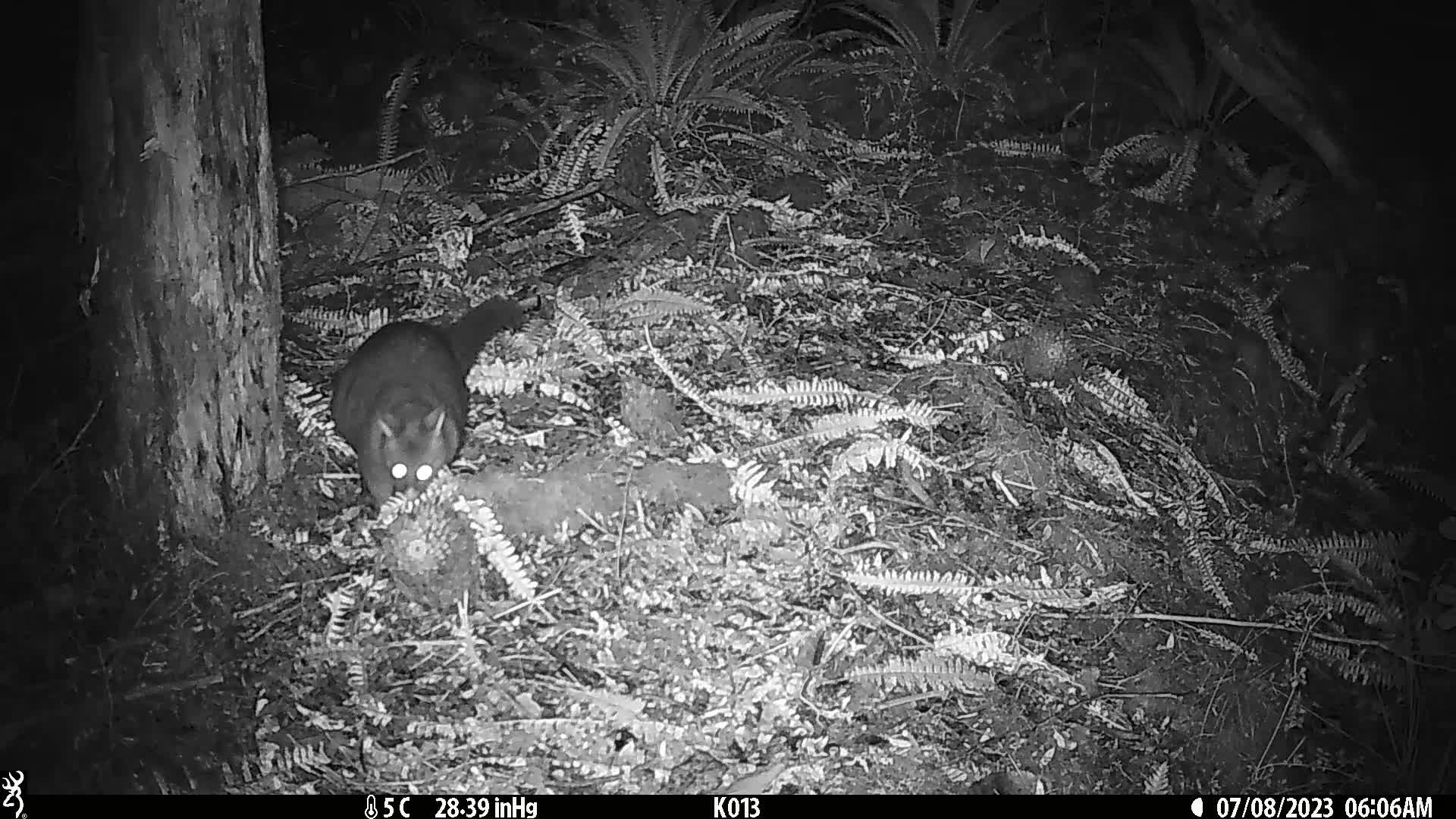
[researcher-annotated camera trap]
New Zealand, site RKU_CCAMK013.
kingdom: Animalia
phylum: Chordata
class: Mammalia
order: Diprotodontia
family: Phalangeridae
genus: Trichosurus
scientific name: Trichosurus vulpecula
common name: common brushtail possum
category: possum